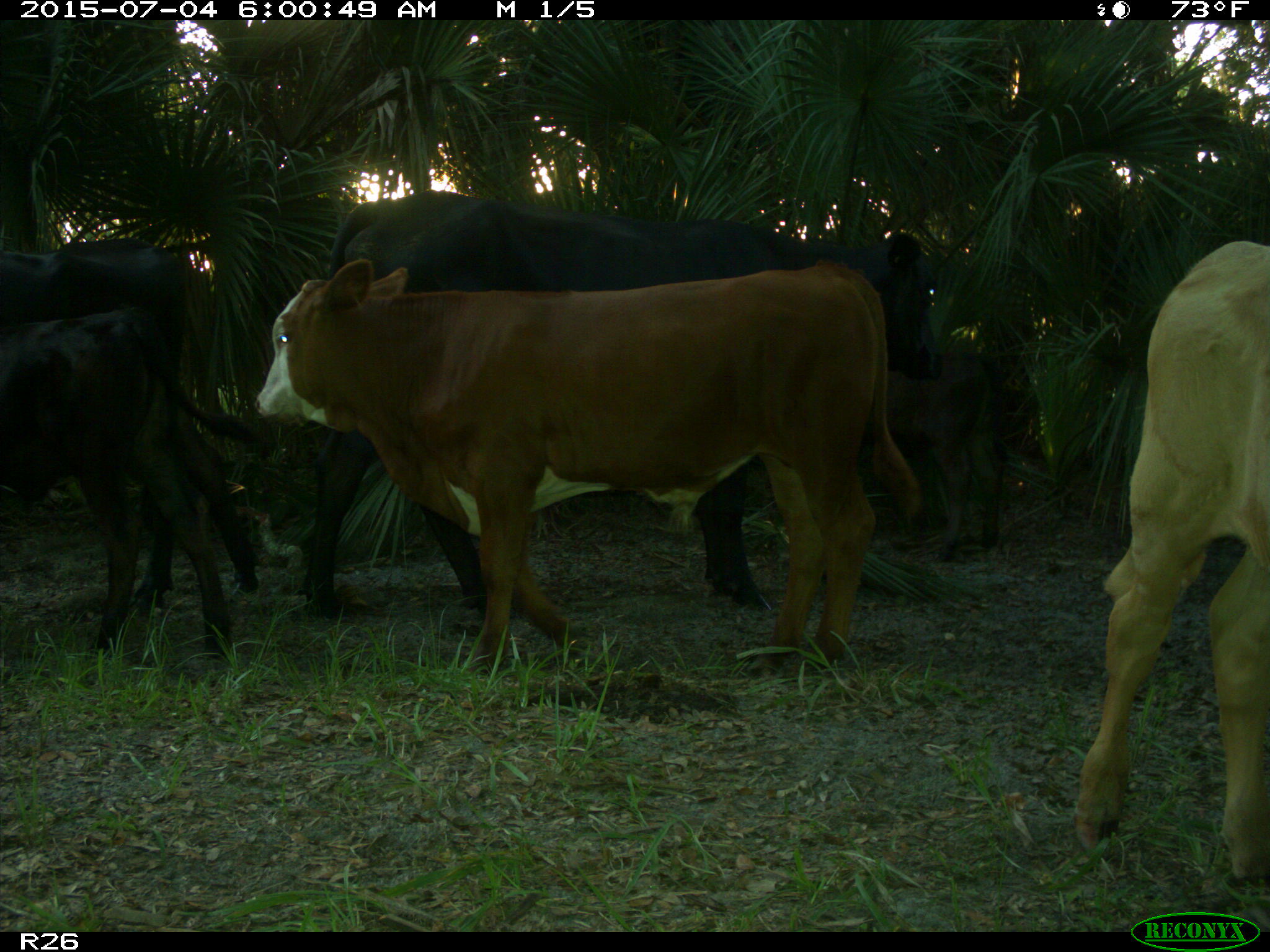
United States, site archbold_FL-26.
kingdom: Animalia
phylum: Chordata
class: Mammalia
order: Artiodactyla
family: Bovidae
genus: Bos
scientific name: Bos taurus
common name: domestic cow